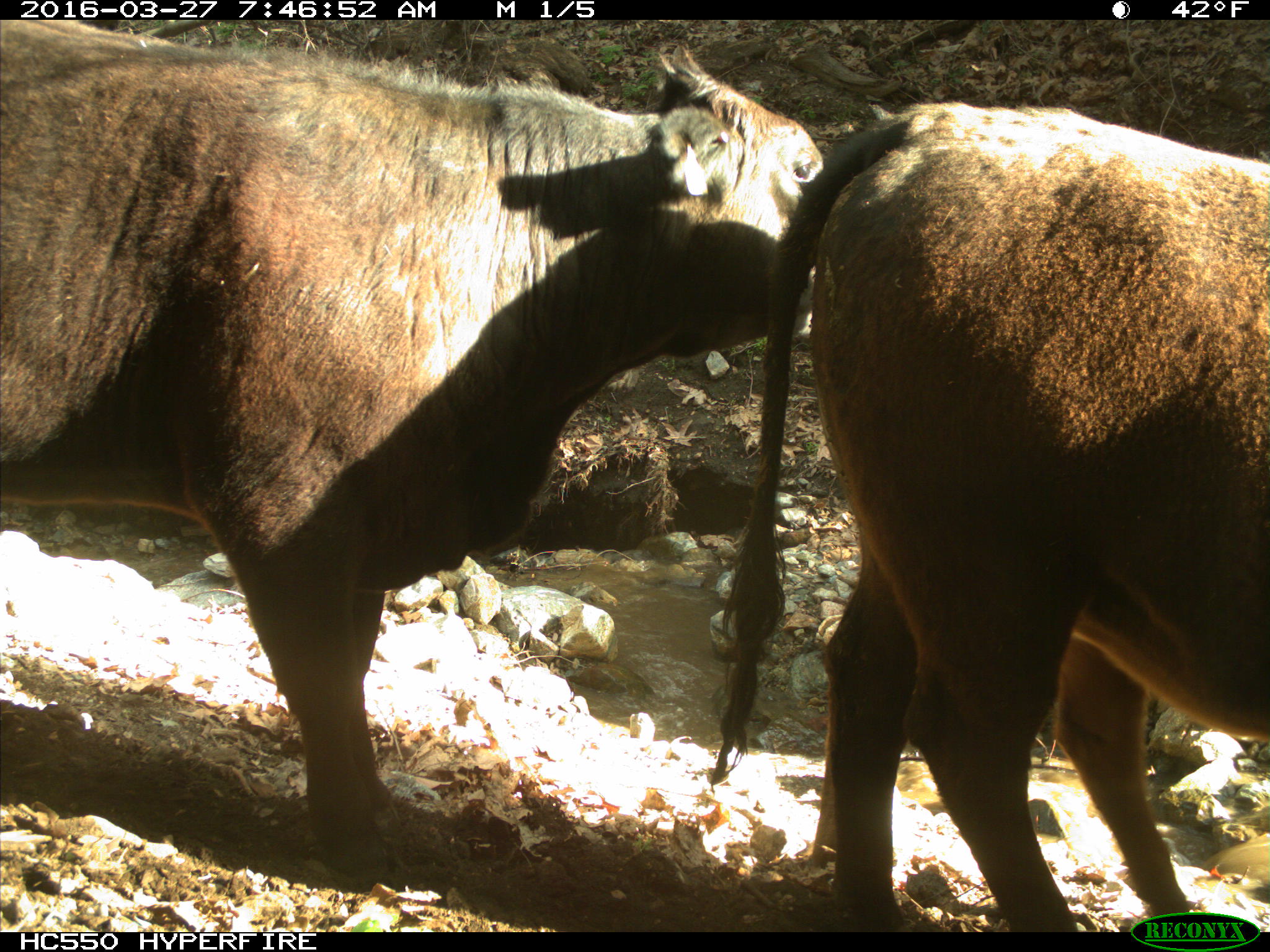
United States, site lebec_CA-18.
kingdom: Animalia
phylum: Chordata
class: Mammalia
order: Artiodactyla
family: Bovidae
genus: Bos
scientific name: Bos taurus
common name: domestic cow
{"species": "Bos taurus (domestic cow)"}